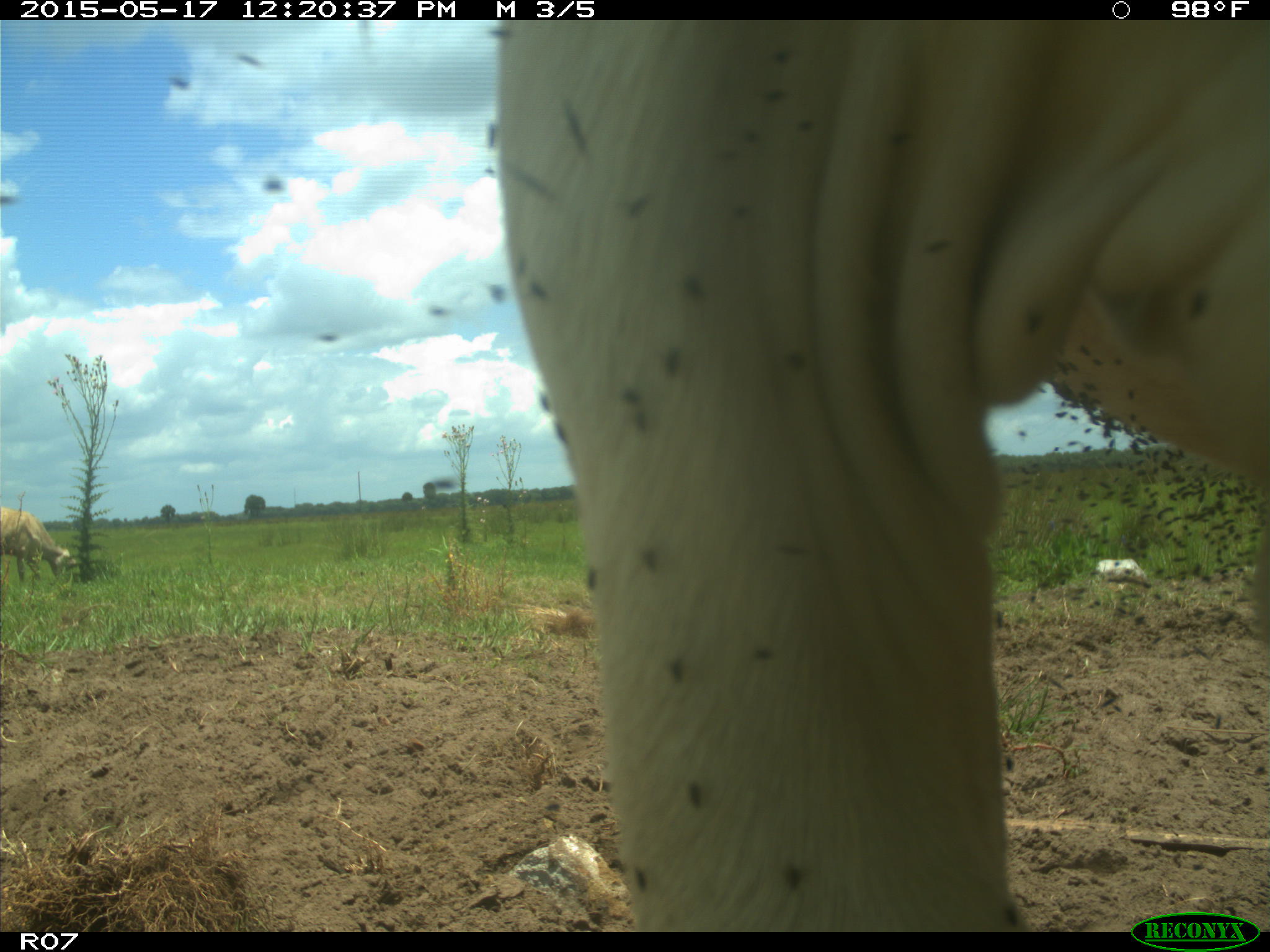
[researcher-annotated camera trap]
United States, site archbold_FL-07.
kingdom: Animalia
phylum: Chordata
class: Mammalia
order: Artiodactyla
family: Bovidae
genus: Bos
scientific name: Bos taurus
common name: domestic cow